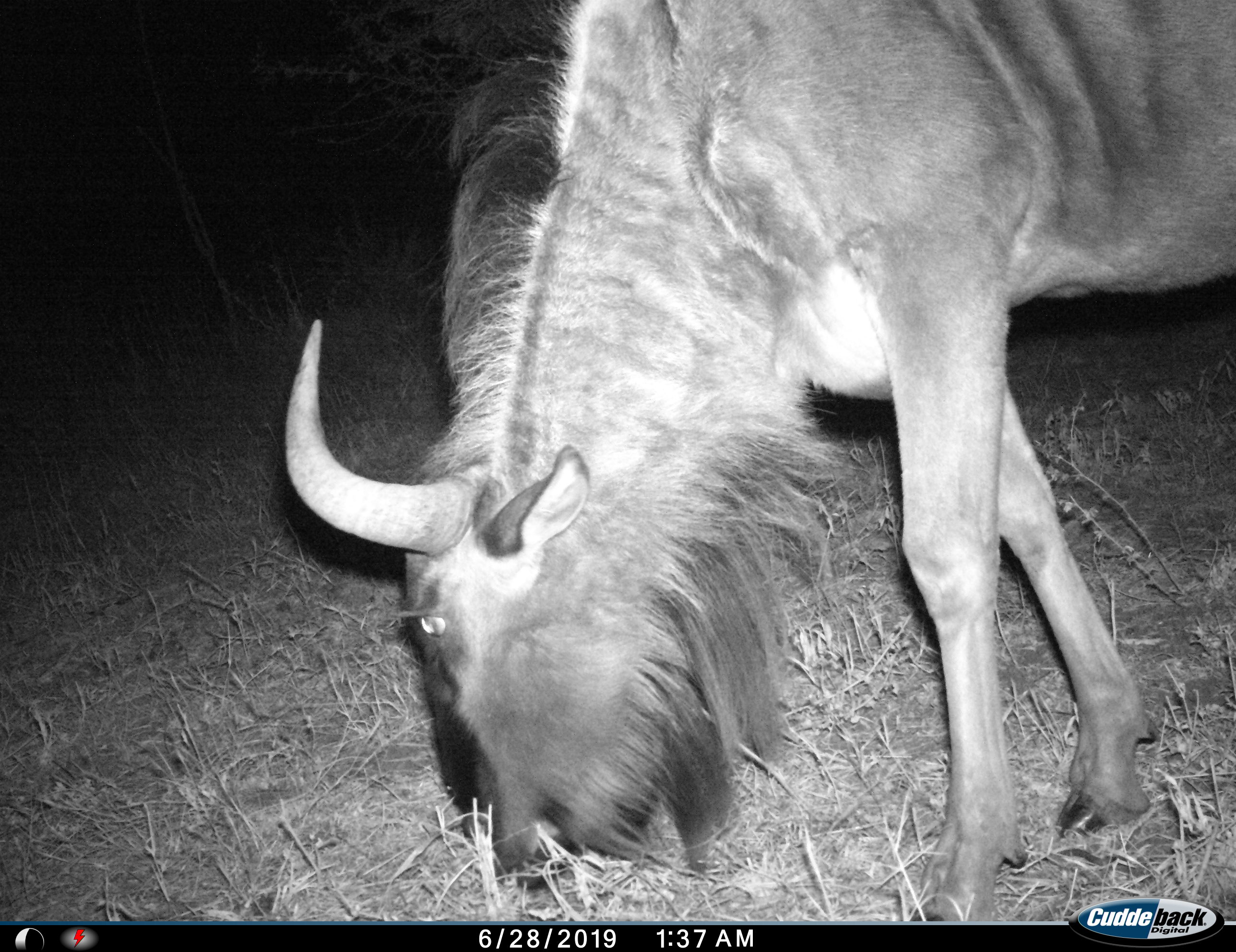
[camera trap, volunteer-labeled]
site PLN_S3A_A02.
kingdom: Animalia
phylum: Chordata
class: Mammalia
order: Artiodactyla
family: Bovidae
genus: Connochaetes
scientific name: Connochaetes taurinus taurinus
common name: blue wildebeest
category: wildebeestblue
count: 1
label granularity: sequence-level